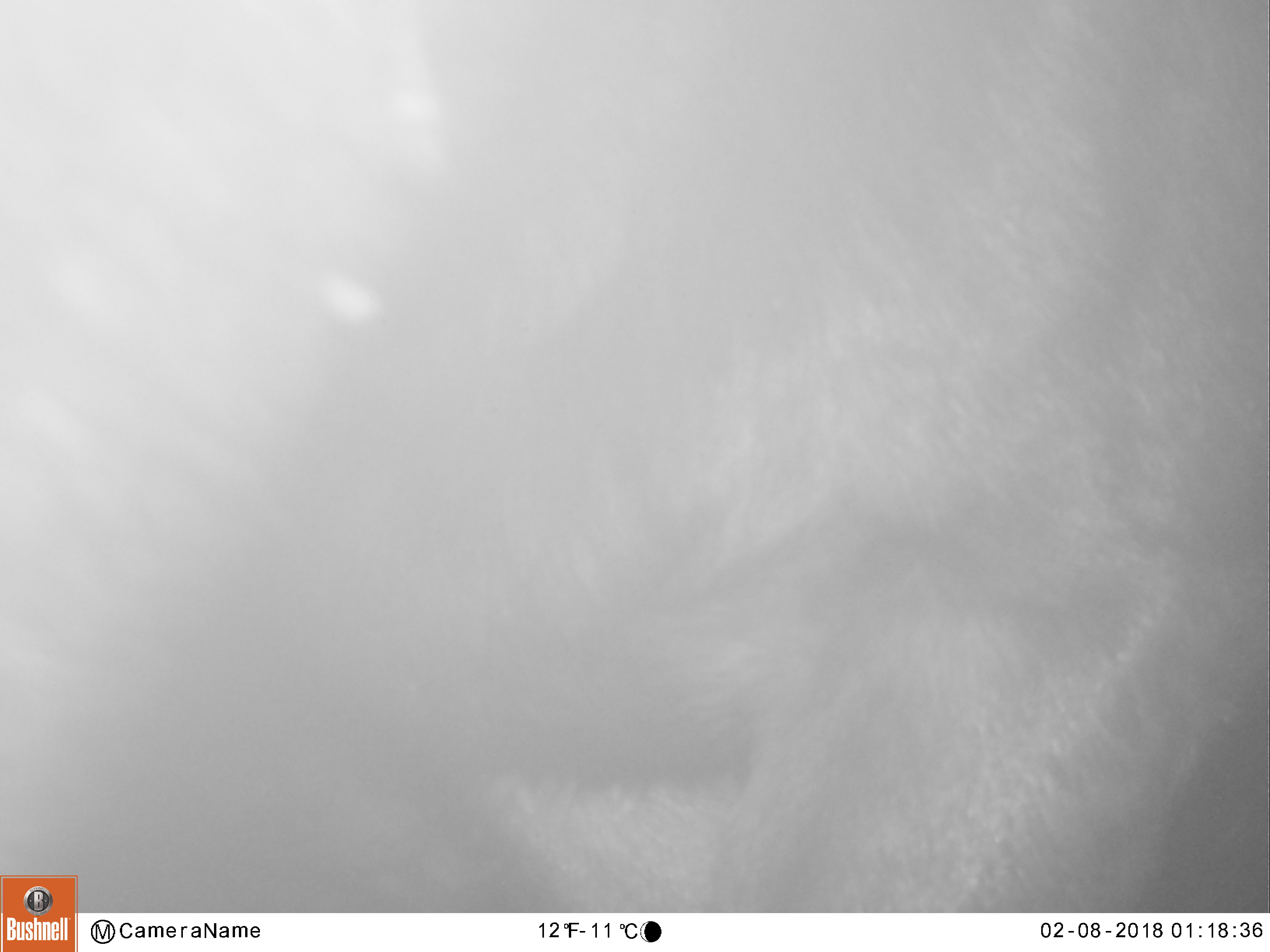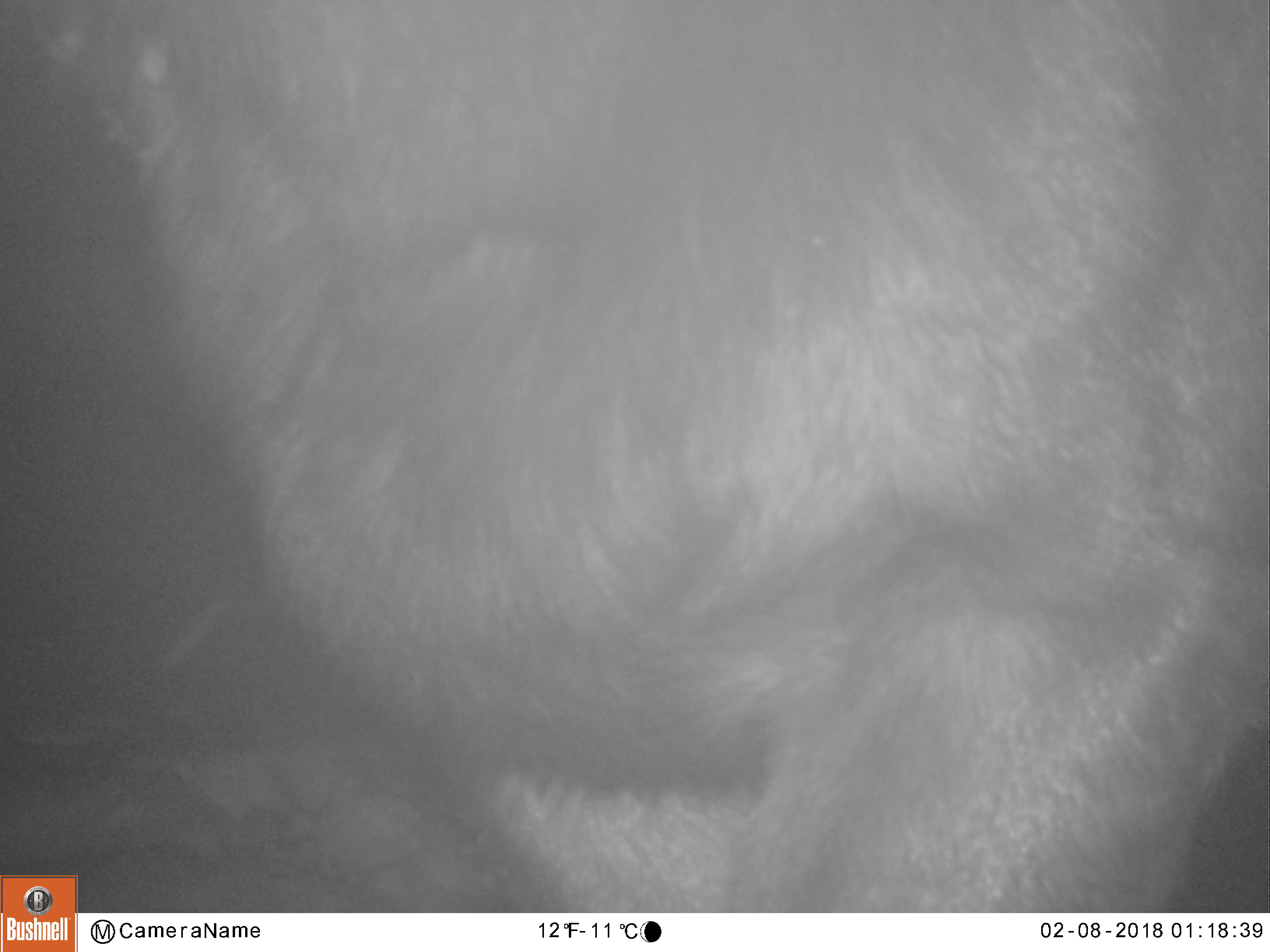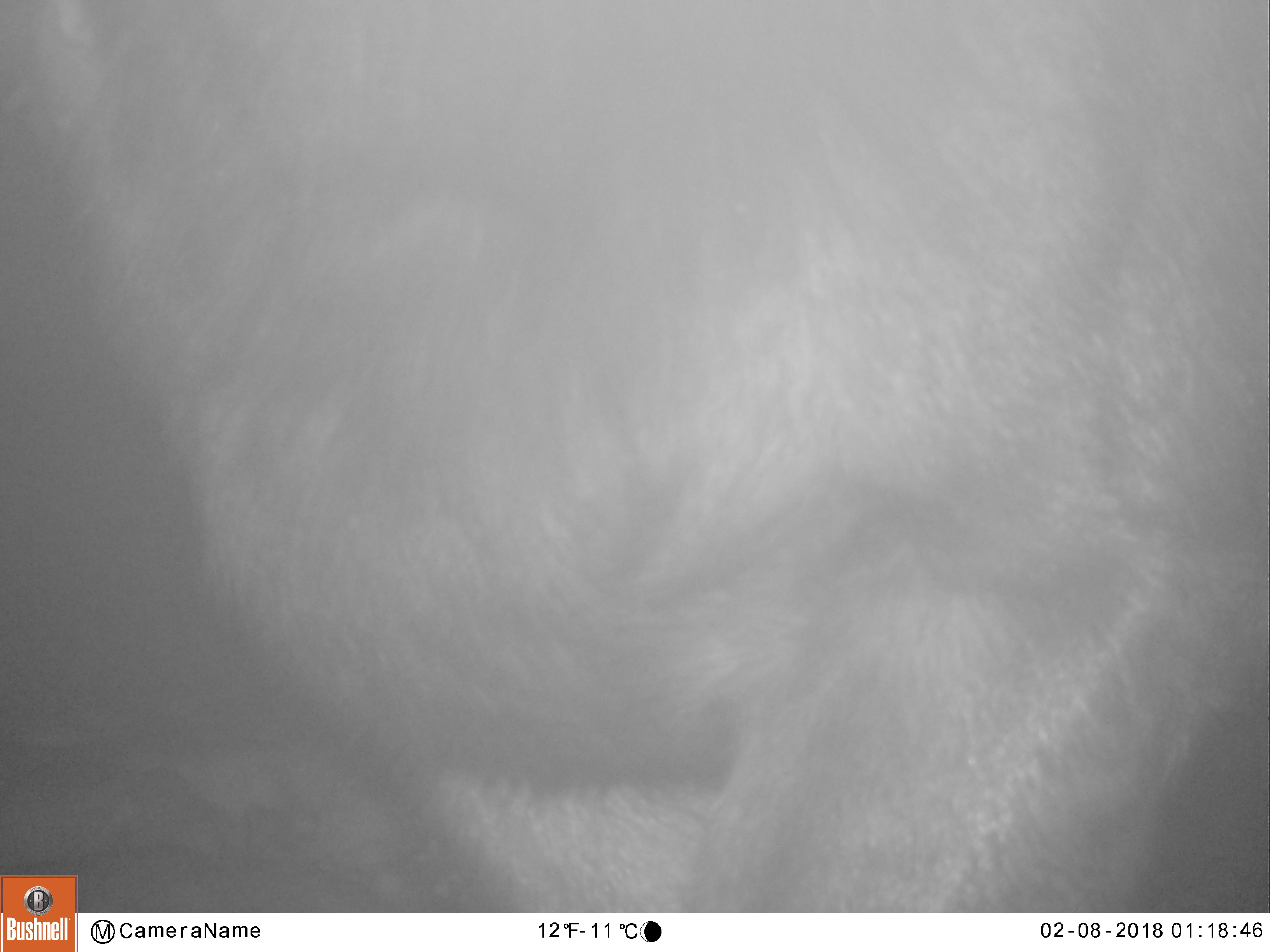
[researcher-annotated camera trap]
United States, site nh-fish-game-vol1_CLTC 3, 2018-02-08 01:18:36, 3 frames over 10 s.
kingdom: Animalia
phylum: Chordata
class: Mammalia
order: Artiodactyla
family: Cervidae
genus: Alces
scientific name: Alces alces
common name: moose